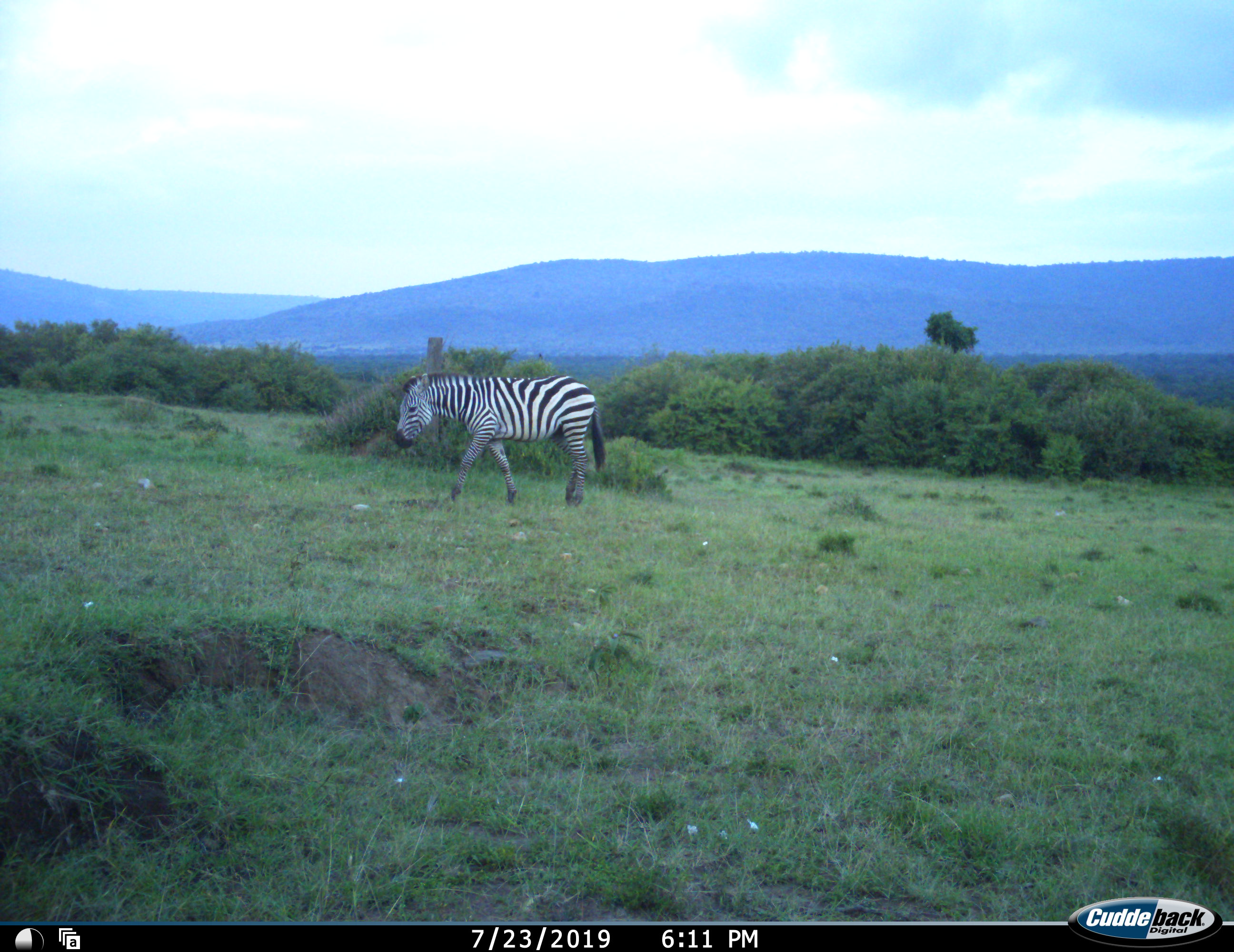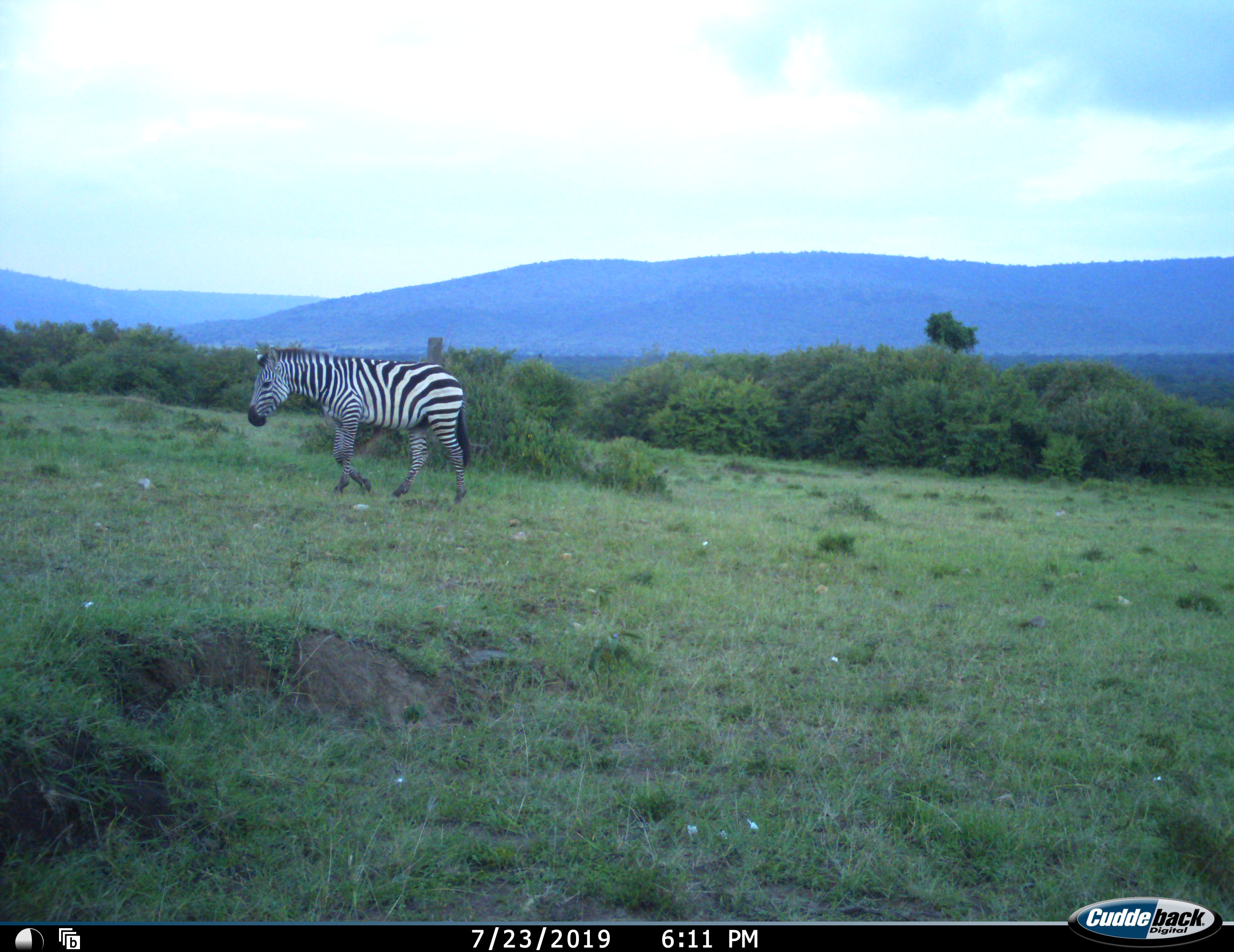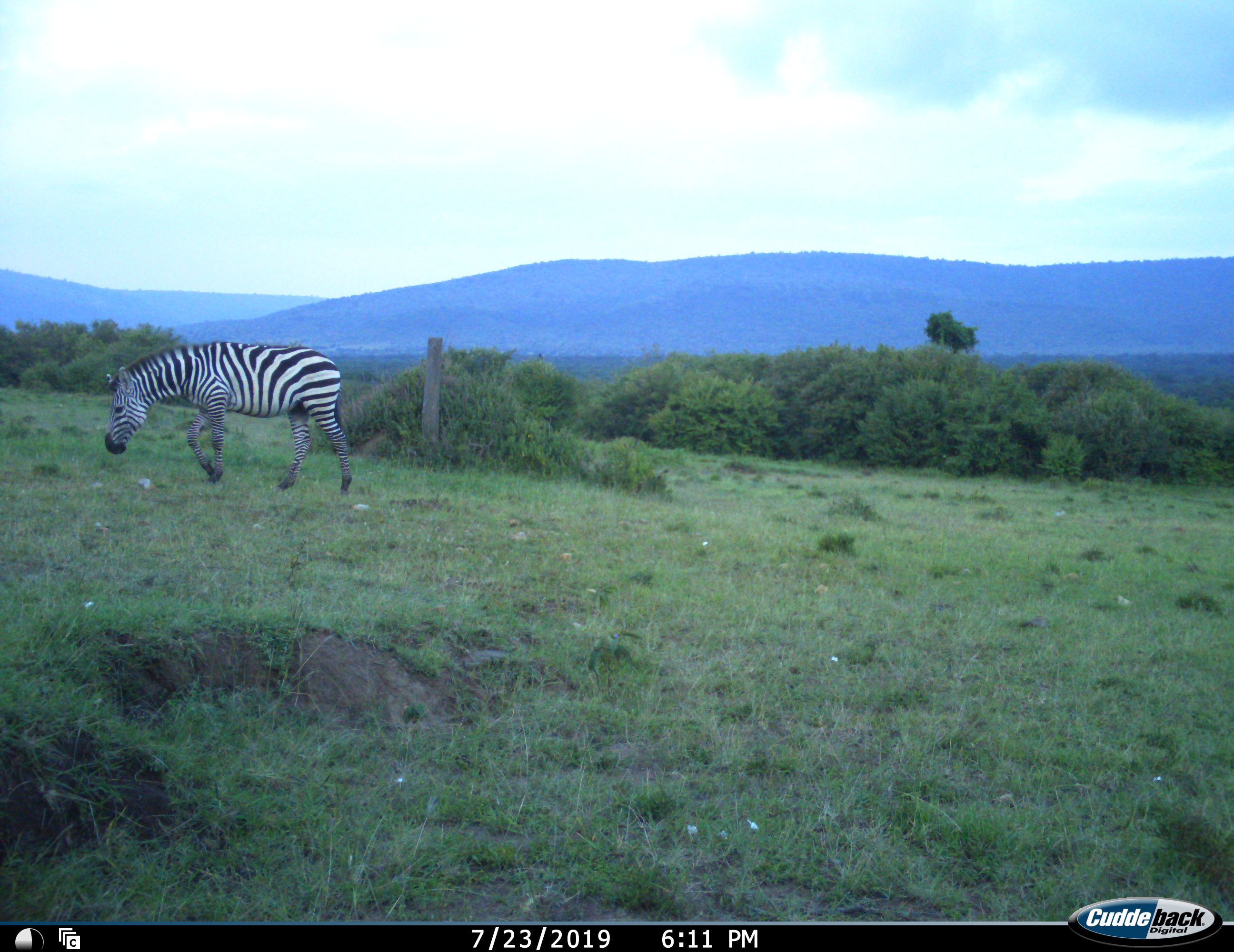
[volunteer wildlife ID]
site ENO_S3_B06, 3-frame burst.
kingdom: Animalia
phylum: Chordata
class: Mammalia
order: Perissodactyla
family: Equidae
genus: Equus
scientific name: Equus quagga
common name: plains zebra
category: zebraplains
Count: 1.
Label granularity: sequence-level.